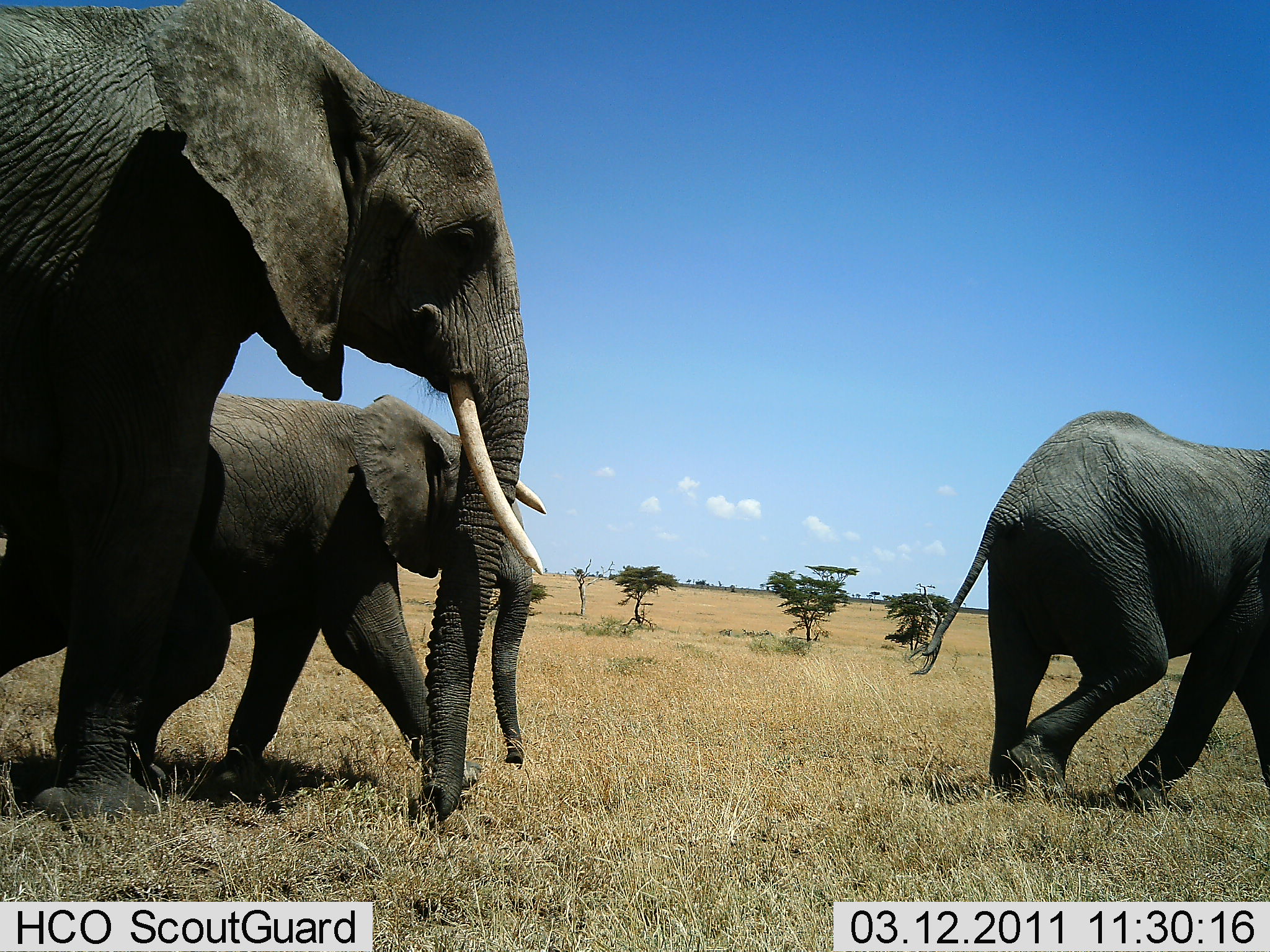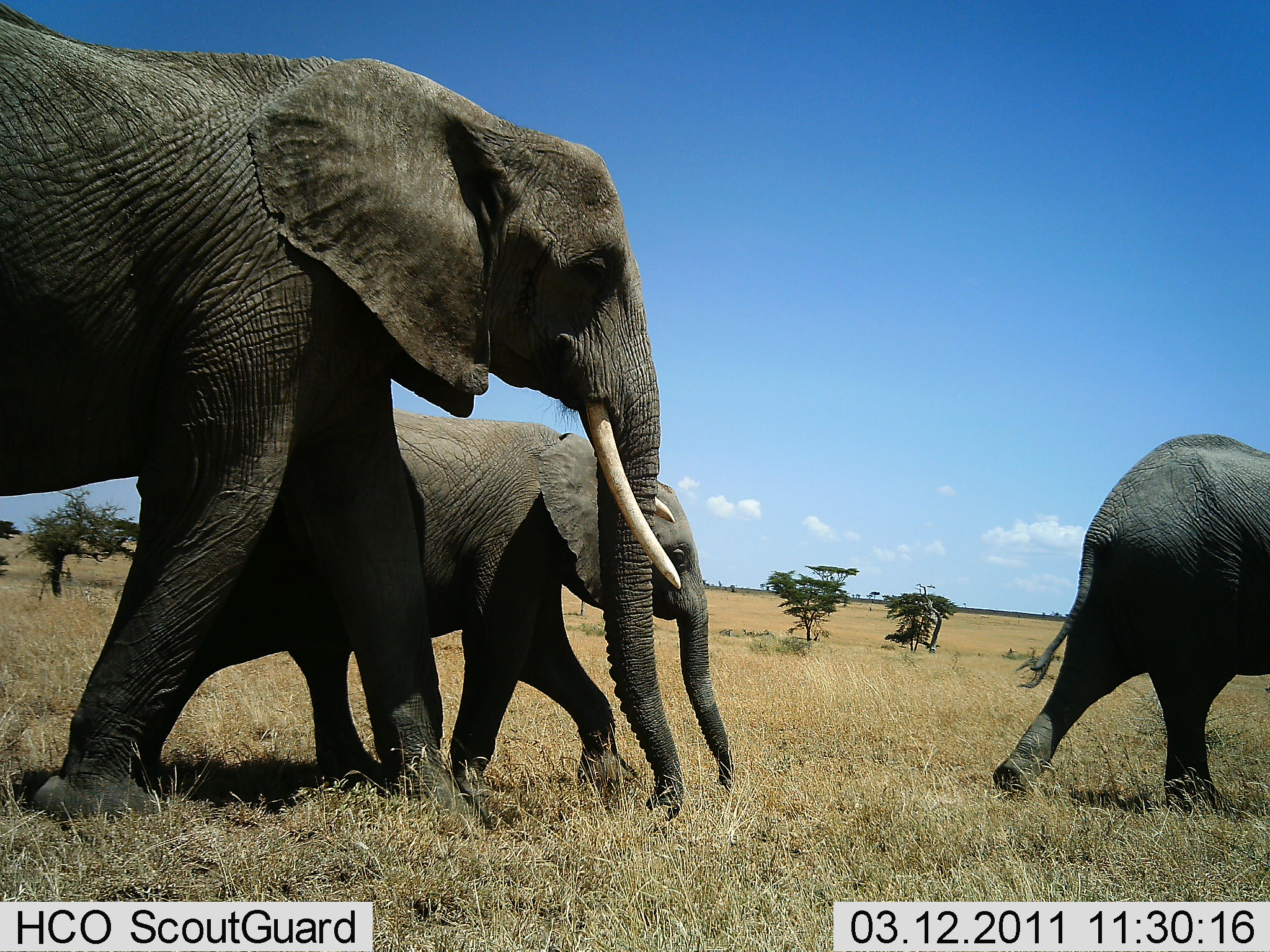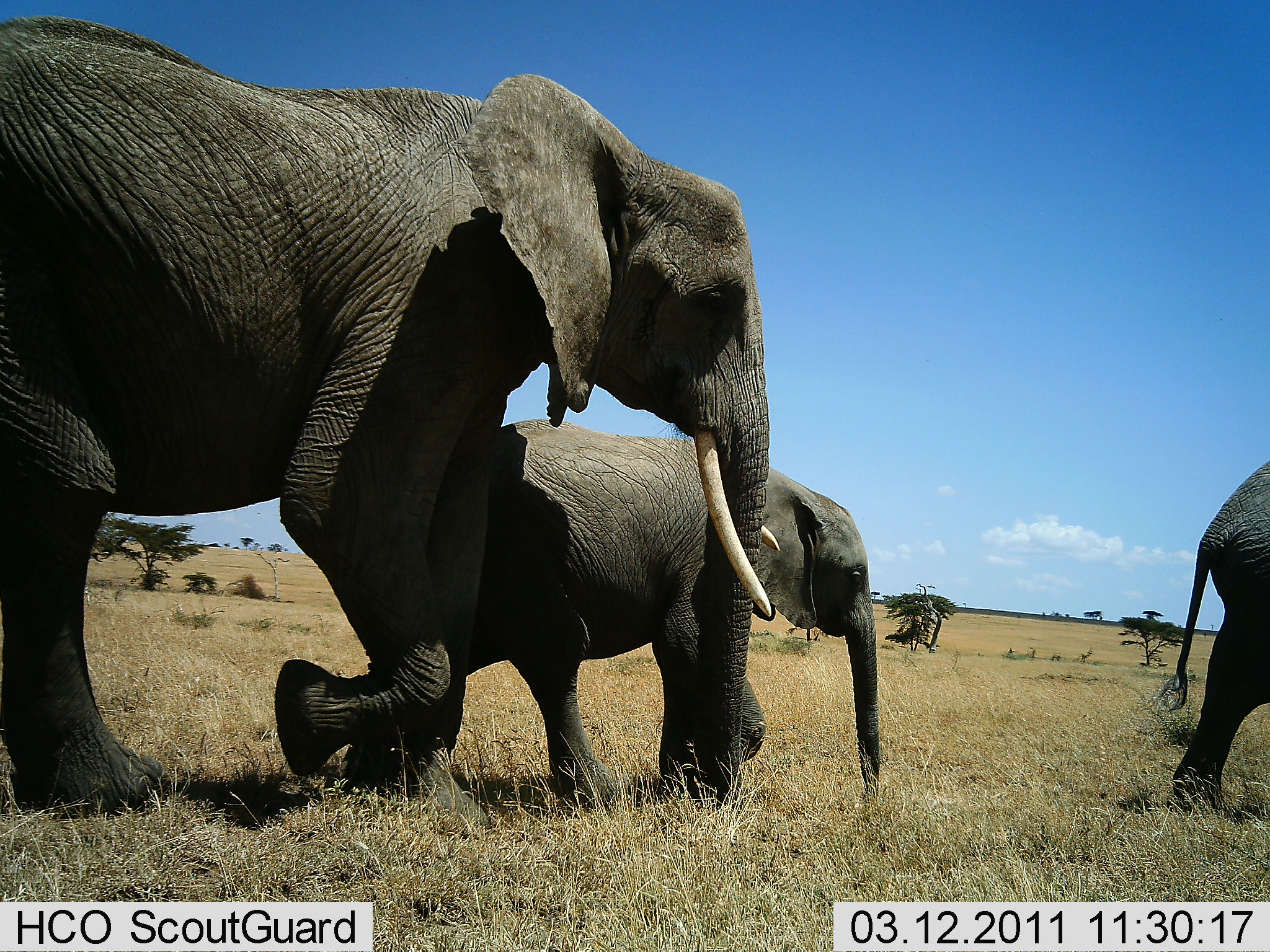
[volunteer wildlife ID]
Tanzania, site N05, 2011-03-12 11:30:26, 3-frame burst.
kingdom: Animalia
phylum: Chordata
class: Mammalia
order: Proboscidea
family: Elephantidae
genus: Loxodonta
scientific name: Loxodonta africana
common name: african bush elephant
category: elephant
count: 3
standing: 0%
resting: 0%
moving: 100%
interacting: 0%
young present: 64%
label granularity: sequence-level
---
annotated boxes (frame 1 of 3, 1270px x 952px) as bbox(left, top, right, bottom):
animal: bbox(0, 1, 548, 782); bbox(0, 394, 554, 779); bbox(902, 410, 1270, 781)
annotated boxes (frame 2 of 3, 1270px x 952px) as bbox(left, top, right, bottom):
animal: bbox(1, 0, 693, 833); bbox(92, 408, 740, 827); bbox(991, 431, 1270, 824)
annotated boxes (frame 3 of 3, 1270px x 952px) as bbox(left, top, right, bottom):
animal: bbox(0, 0, 789, 829); bbox(331, 414, 890, 832); bbox(1153, 456, 1270, 821)